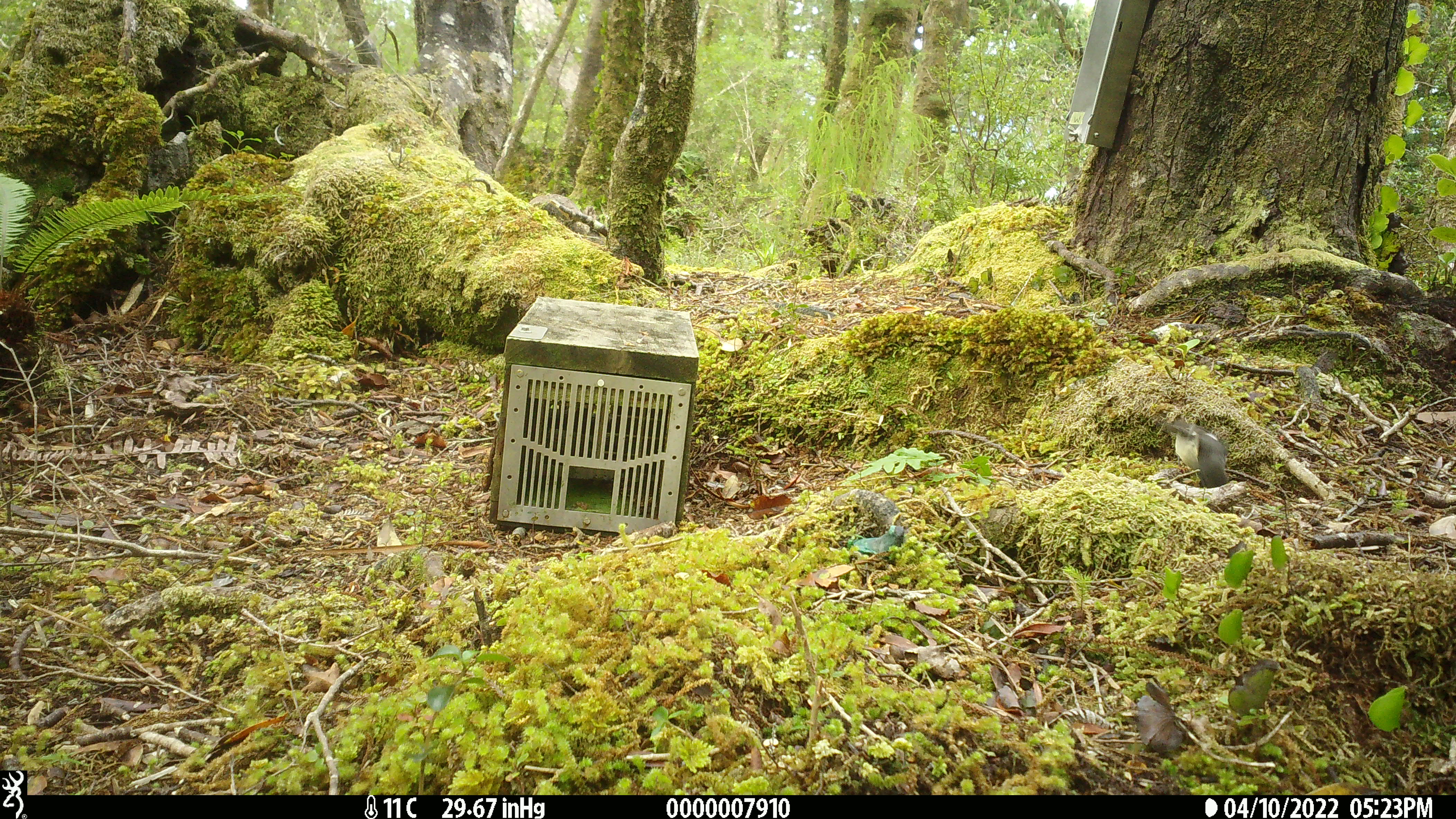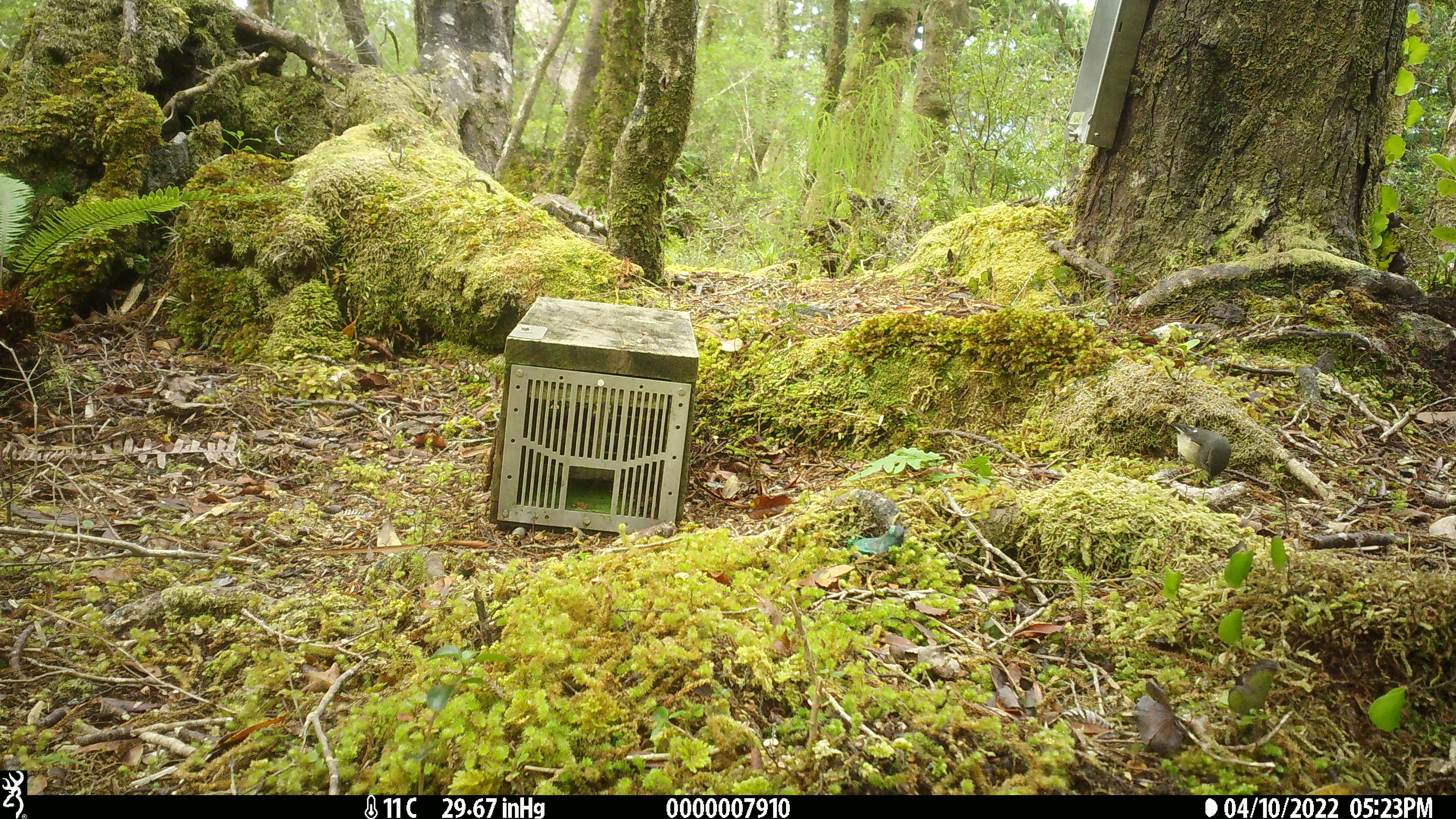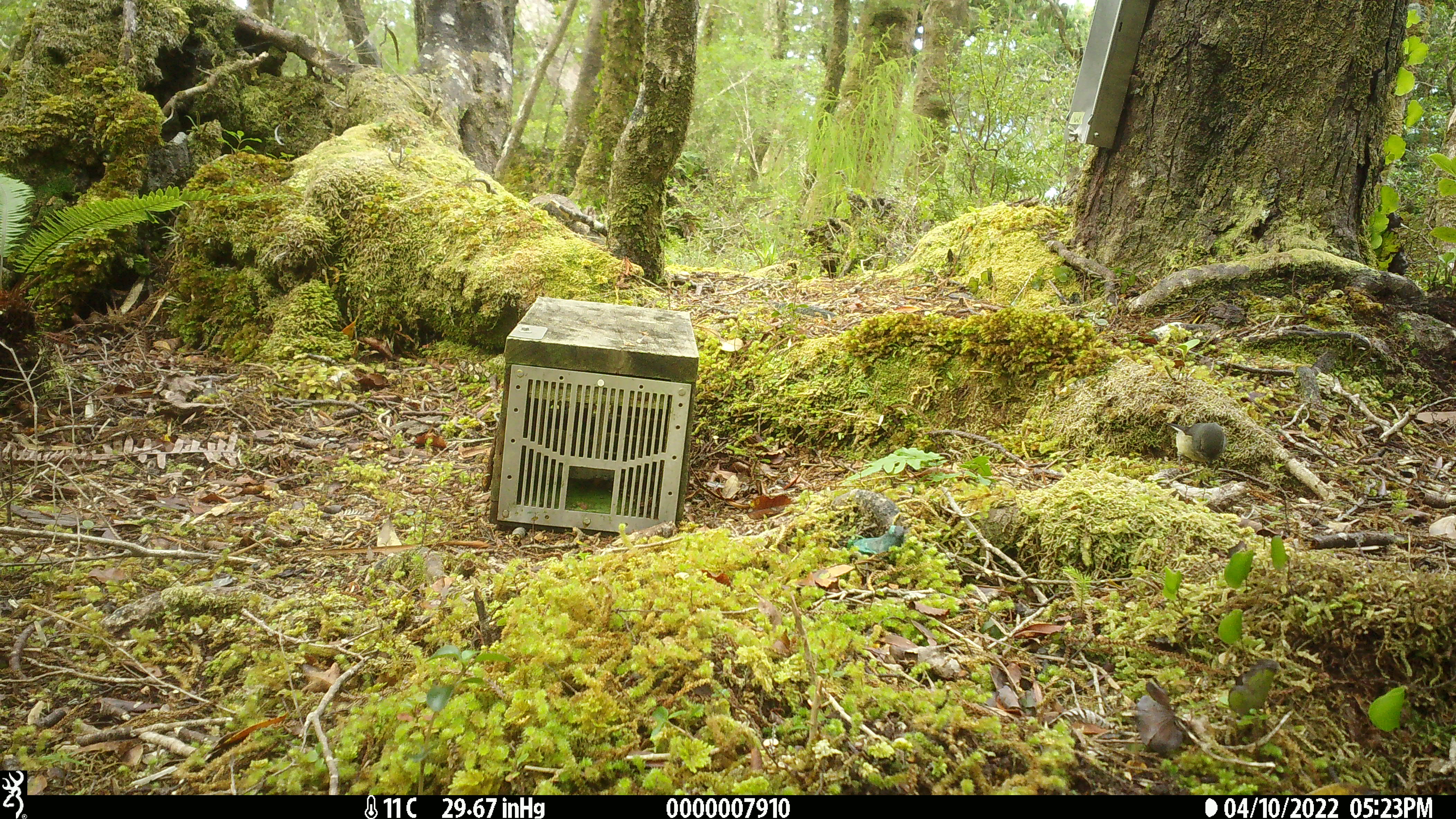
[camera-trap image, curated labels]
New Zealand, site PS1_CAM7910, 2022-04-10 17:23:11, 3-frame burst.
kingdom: Animalia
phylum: Chordata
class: Aves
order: Passeriformes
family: Petroicidae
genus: Petroica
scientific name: Petroica macrocephala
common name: tomtit